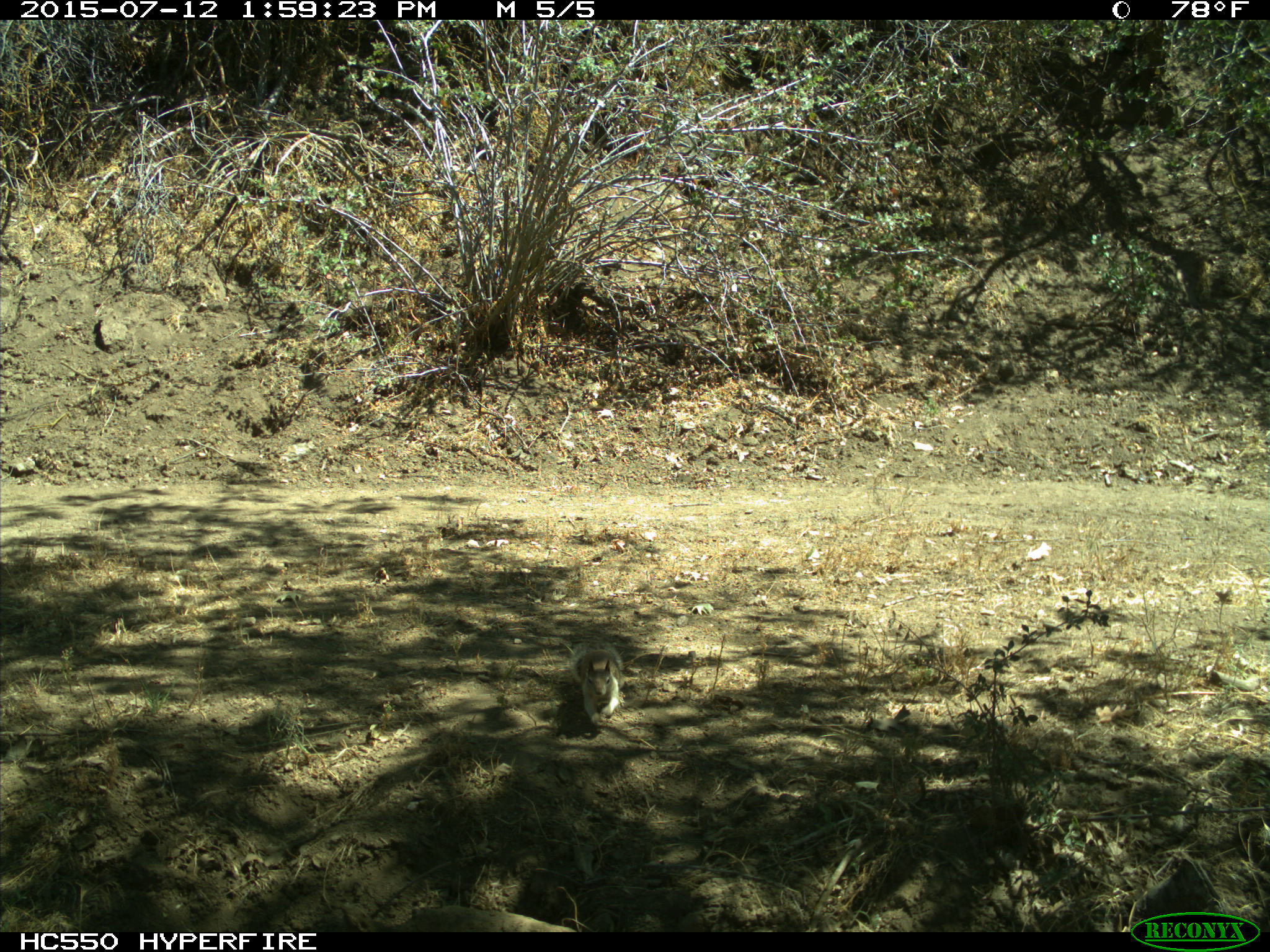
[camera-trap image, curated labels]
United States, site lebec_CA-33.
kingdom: Animalia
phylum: Chordata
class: Mammalia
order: Rodentia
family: Sciuridae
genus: Otospermophilus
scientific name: Otospermophilus beecheyi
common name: california ground squirrel